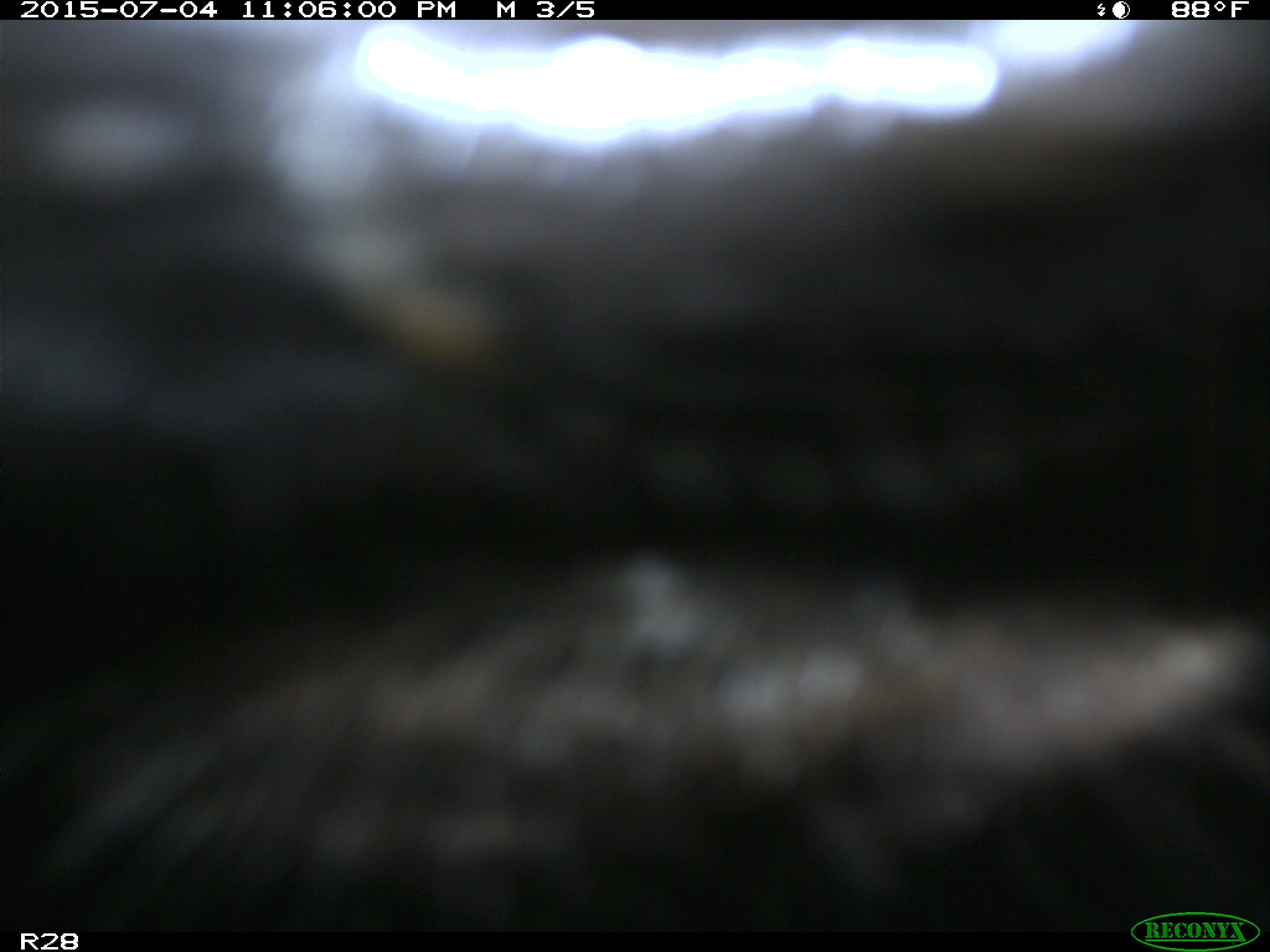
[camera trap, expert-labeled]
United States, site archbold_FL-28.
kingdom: Animalia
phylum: Chordata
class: Mammalia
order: Artiodactyla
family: Bovidae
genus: Bos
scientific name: Bos taurus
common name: domestic cow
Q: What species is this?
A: Bos taurus (domestic cow).